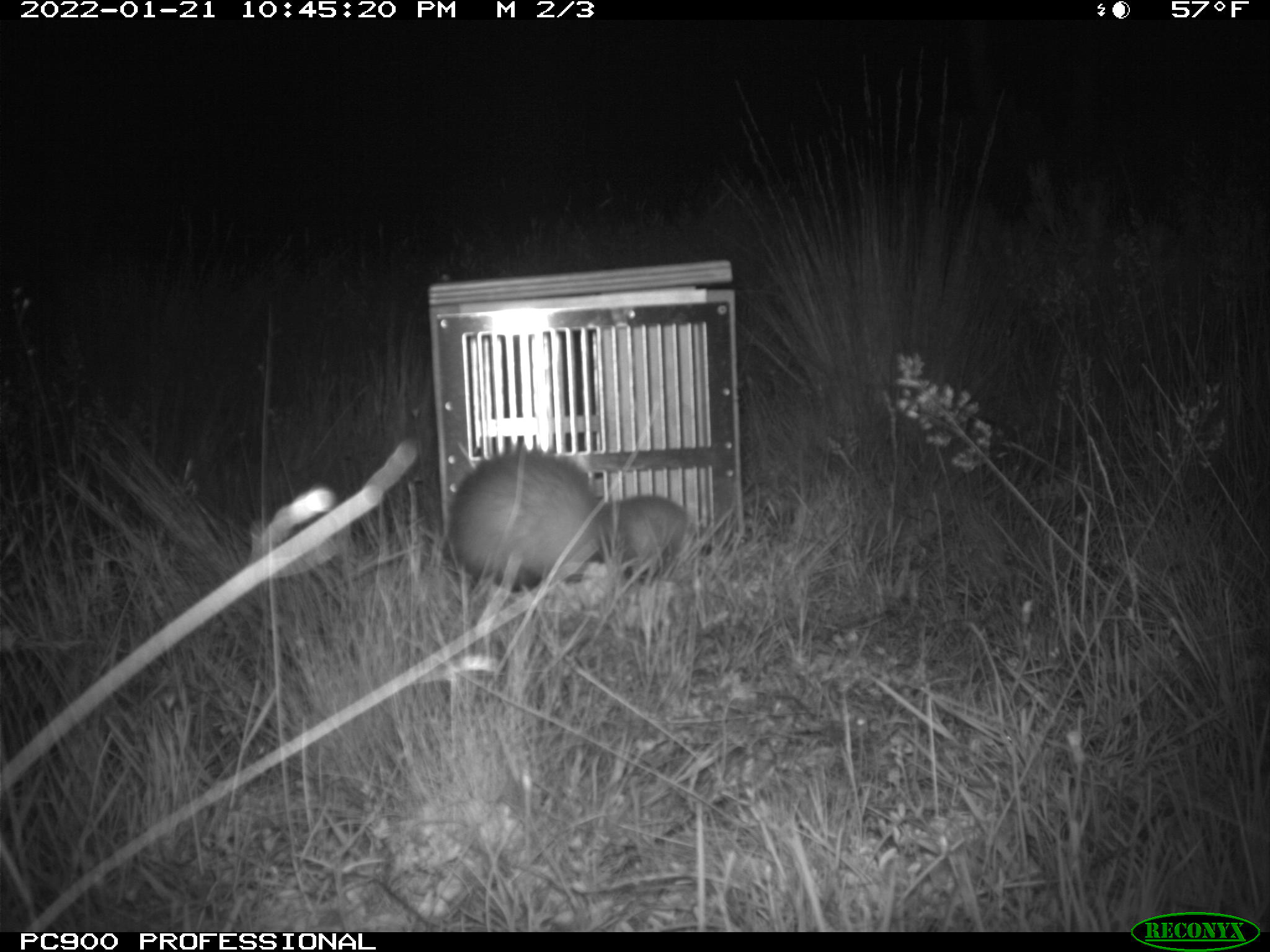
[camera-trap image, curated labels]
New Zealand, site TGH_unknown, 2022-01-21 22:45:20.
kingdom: Animalia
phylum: Chordata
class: Mammalia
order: Carnivora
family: Mustelidae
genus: Mustela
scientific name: Mustela furo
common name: ferret